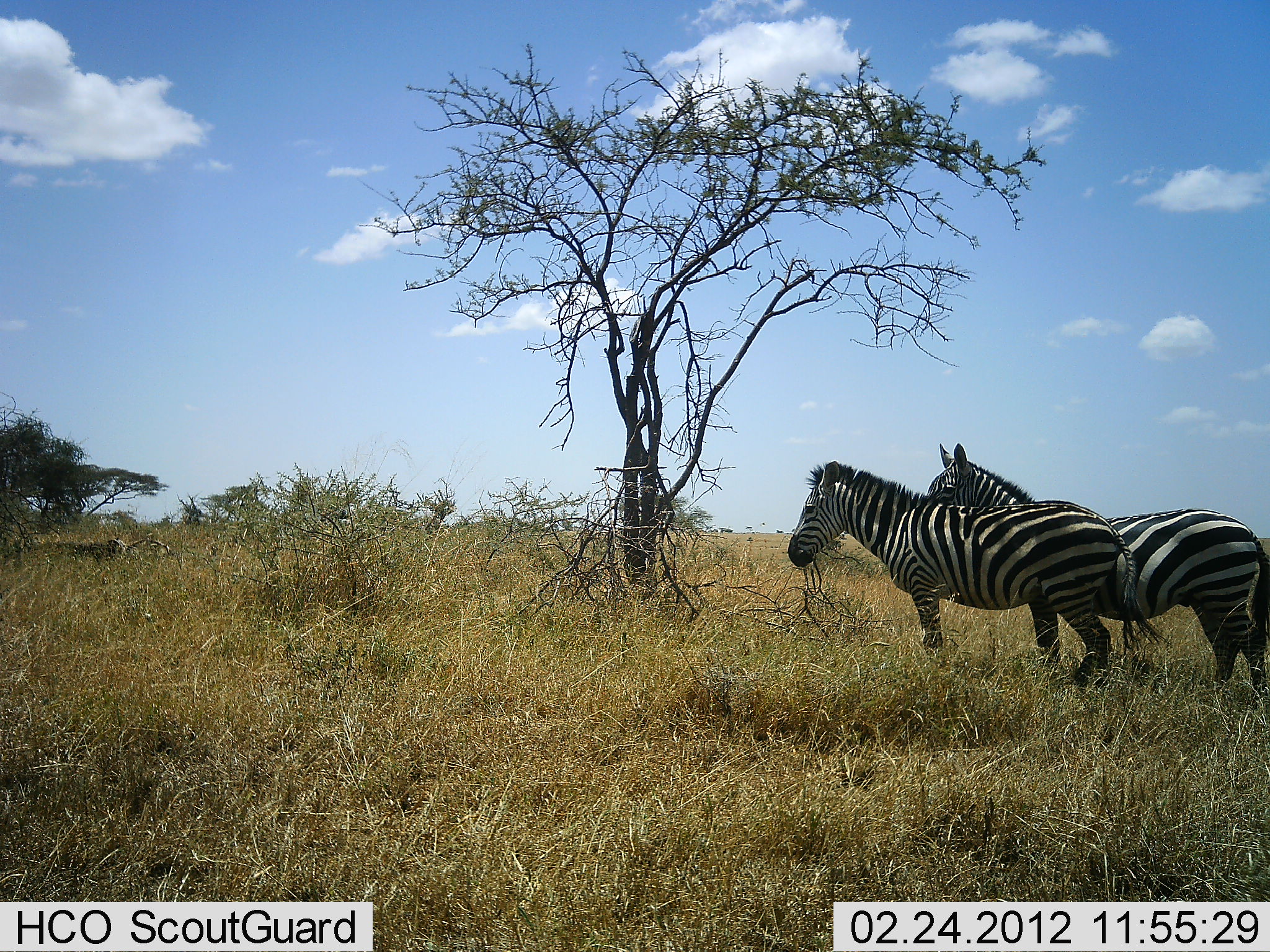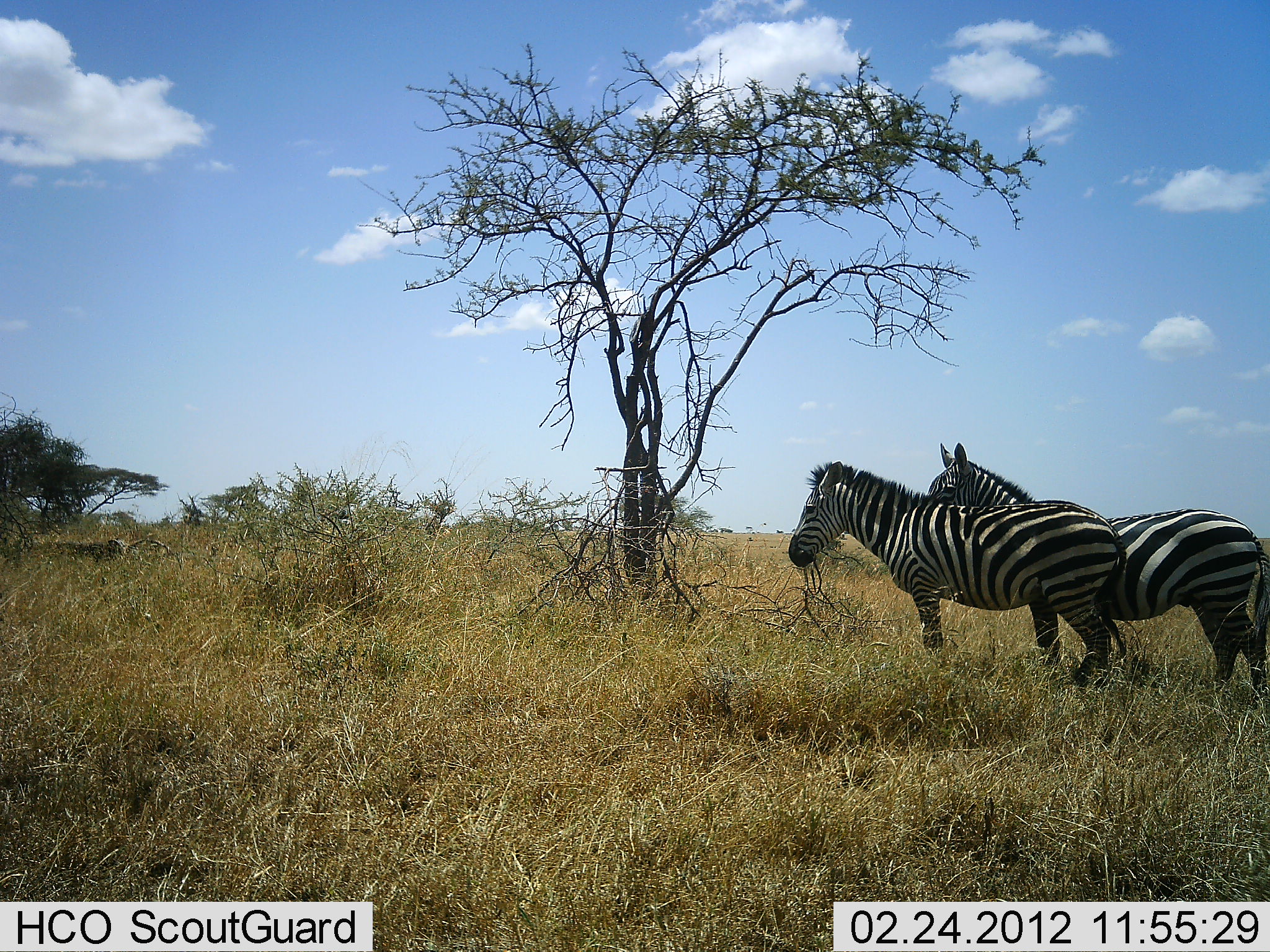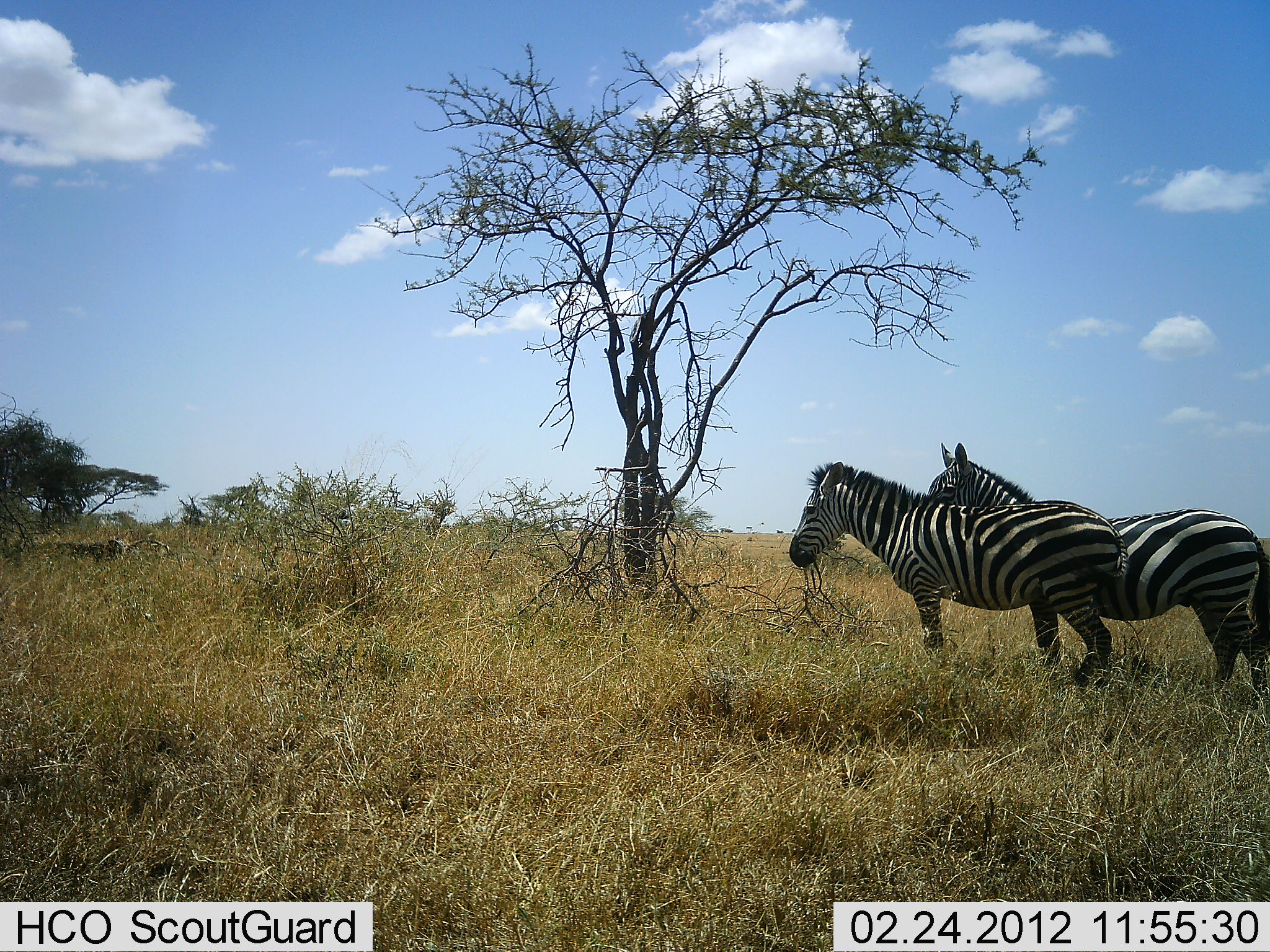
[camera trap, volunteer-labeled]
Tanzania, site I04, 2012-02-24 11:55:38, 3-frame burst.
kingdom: Animalia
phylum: Chordata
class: Mammalia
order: Perissodactyla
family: Equidae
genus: Equus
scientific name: Equus quagga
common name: plains zebra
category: zebra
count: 2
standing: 100%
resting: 0%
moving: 0%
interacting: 0%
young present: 0%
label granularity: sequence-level